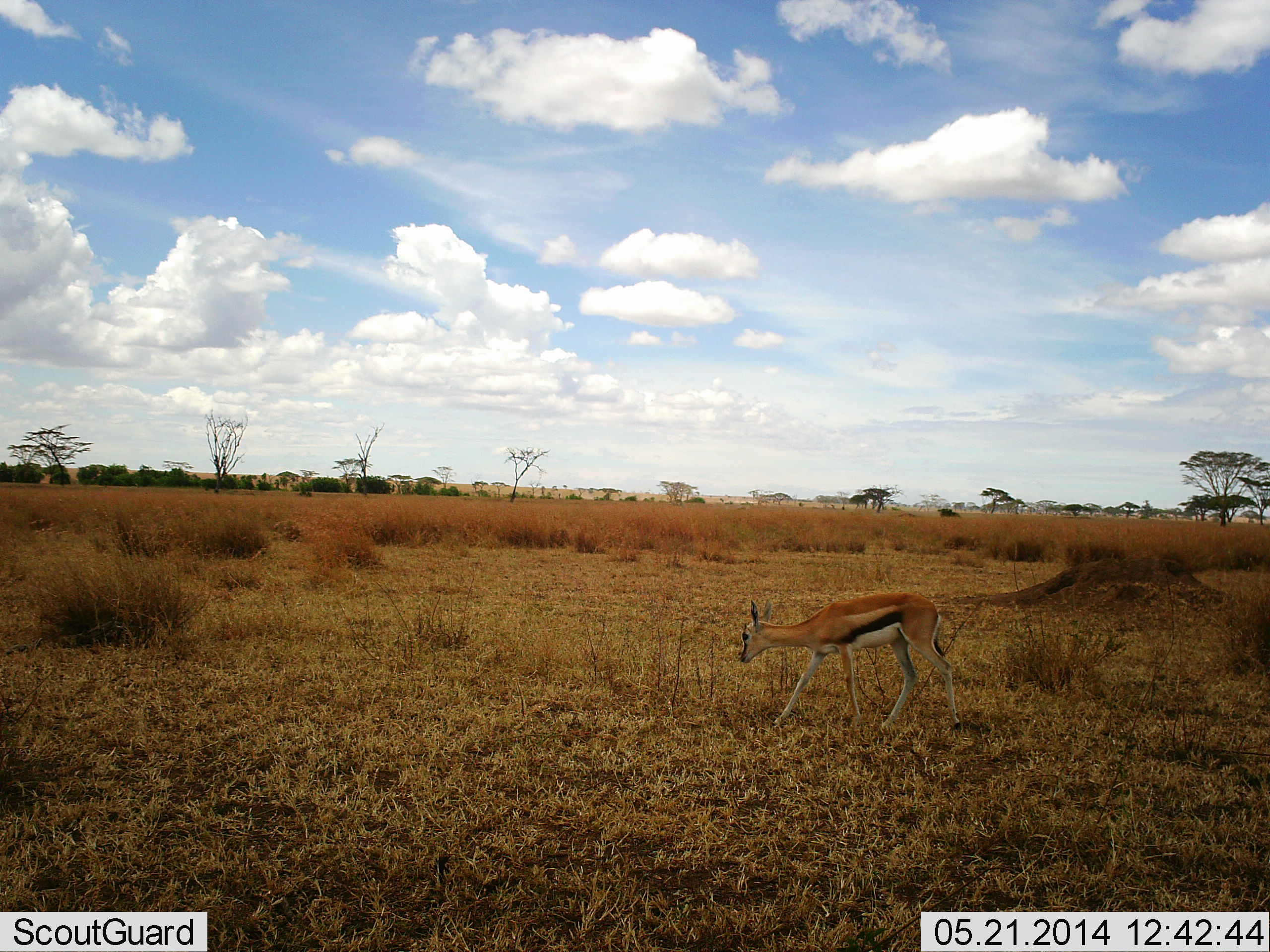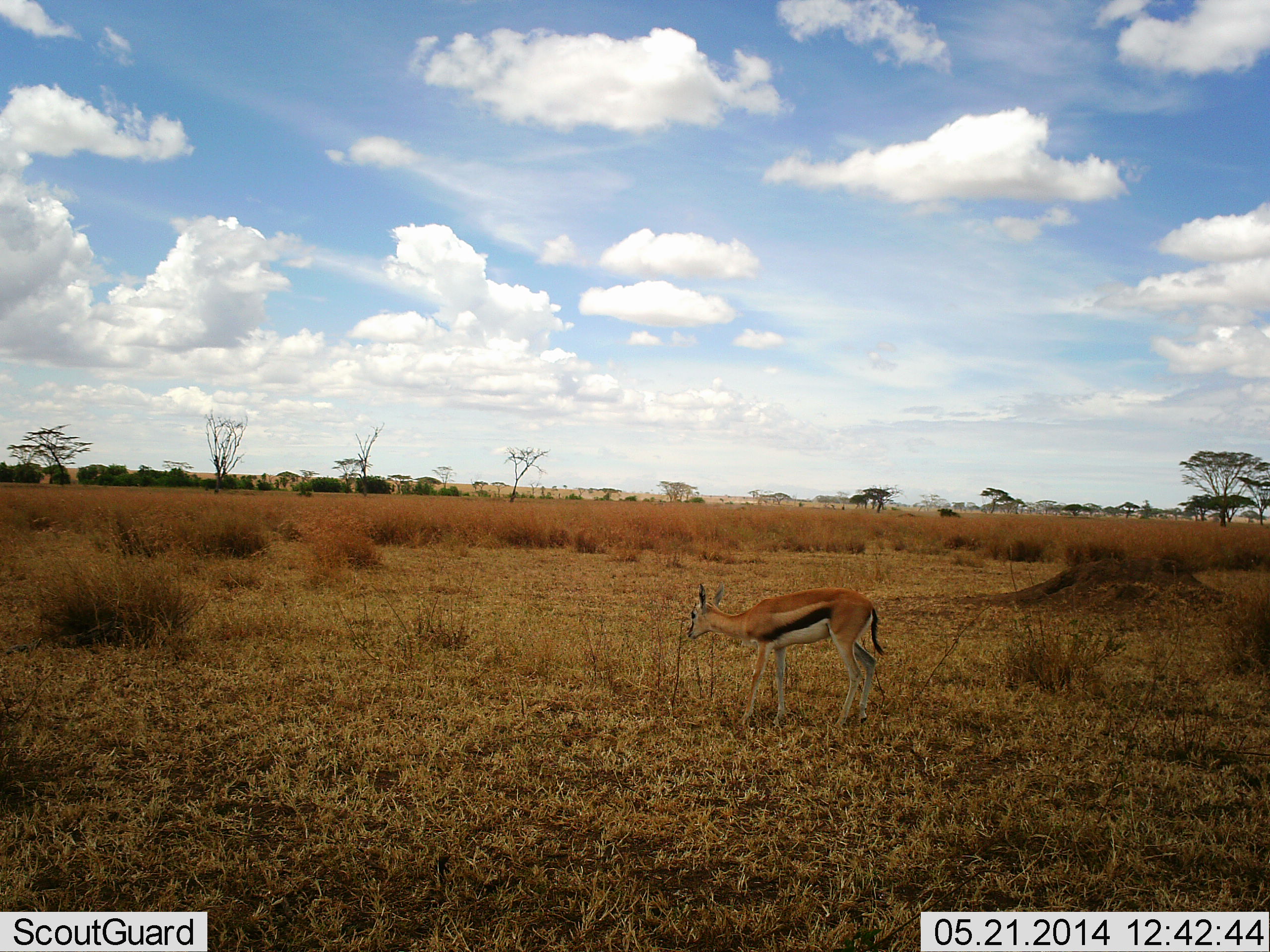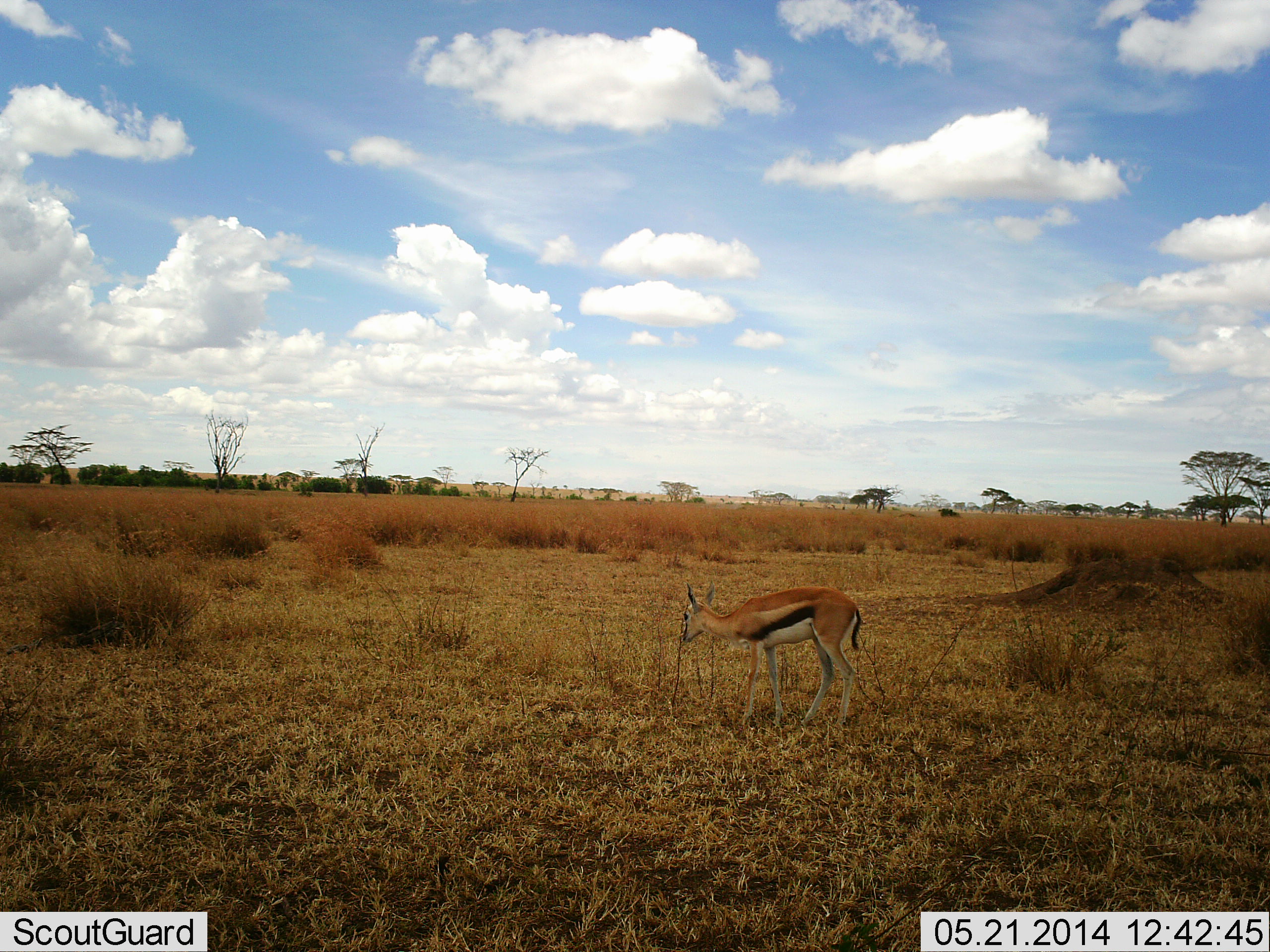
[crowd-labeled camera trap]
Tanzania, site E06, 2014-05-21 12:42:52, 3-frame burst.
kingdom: Animalia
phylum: Chordata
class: Mammalia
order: Artiodactyla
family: Bovidae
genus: Eudorcas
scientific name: Eudorcas thomsonii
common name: thomson's gazelle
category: gazellethomsons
Gazellethomsons (thomson's gazelle) (Eudorcas thomsonii), count 1. Behavior (volunteer vote fractions): standing 10%, resting 0%, moving 80%, interacting 0%. Young present (vote fraction): 0%. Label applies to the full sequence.